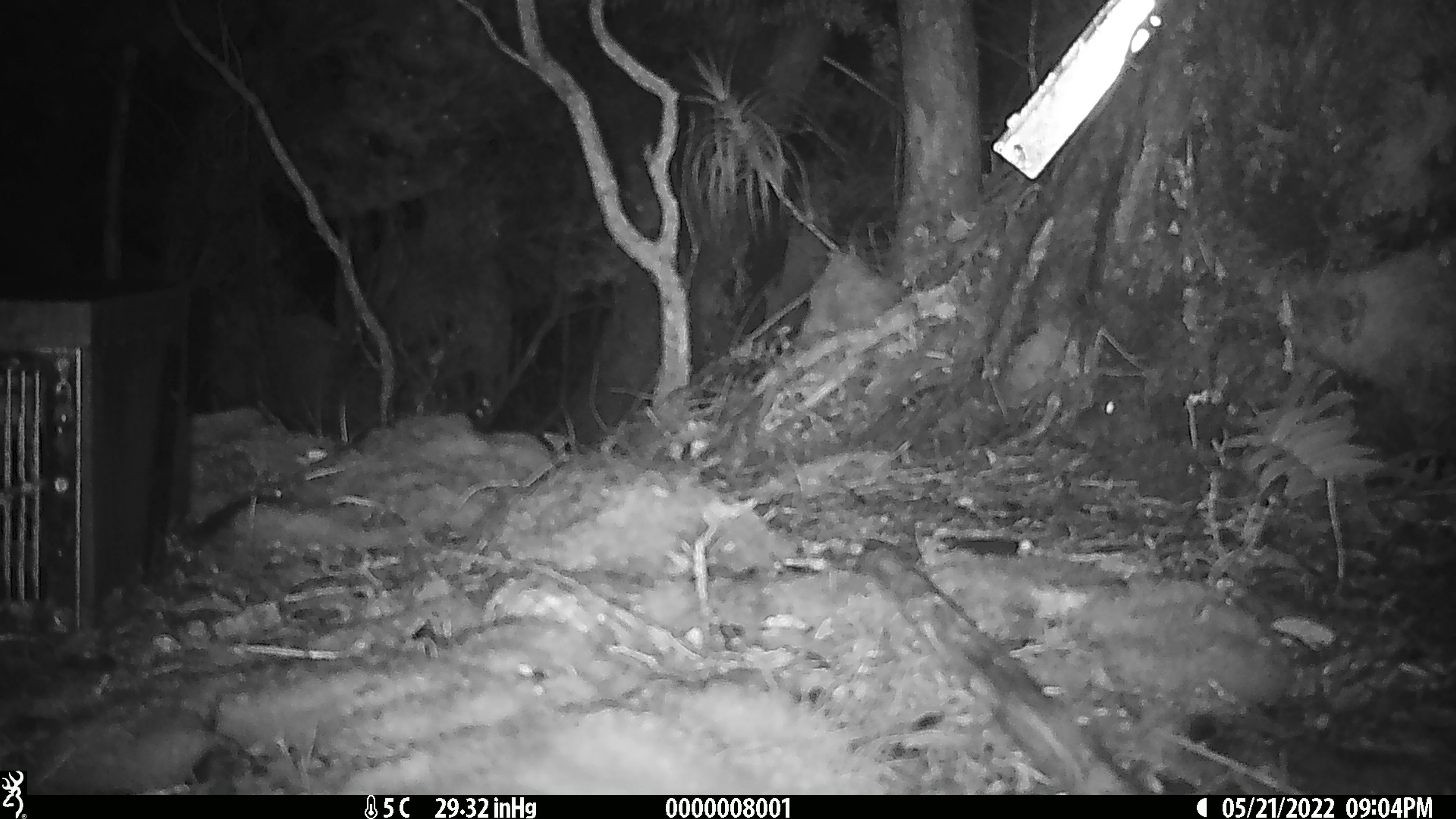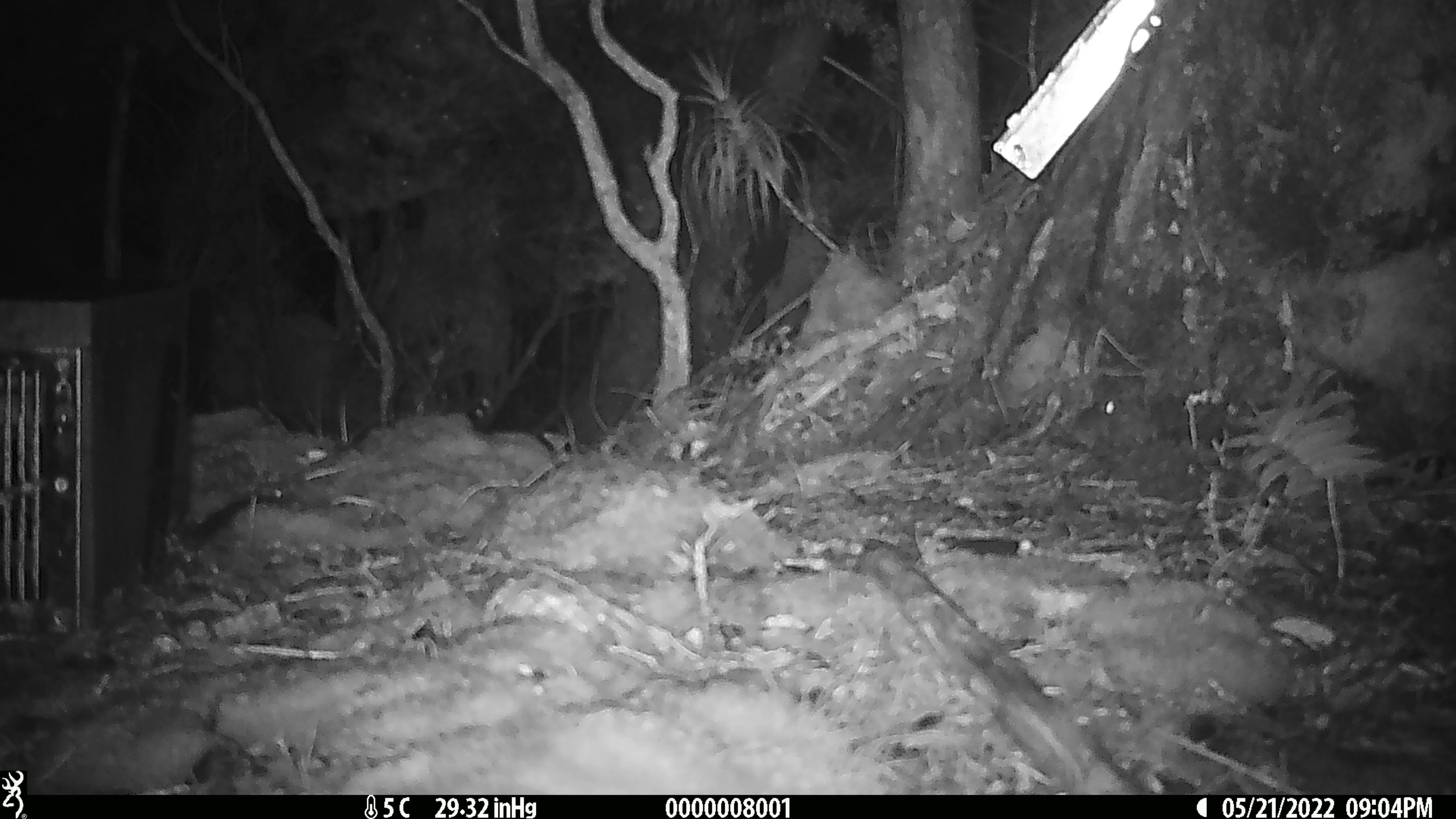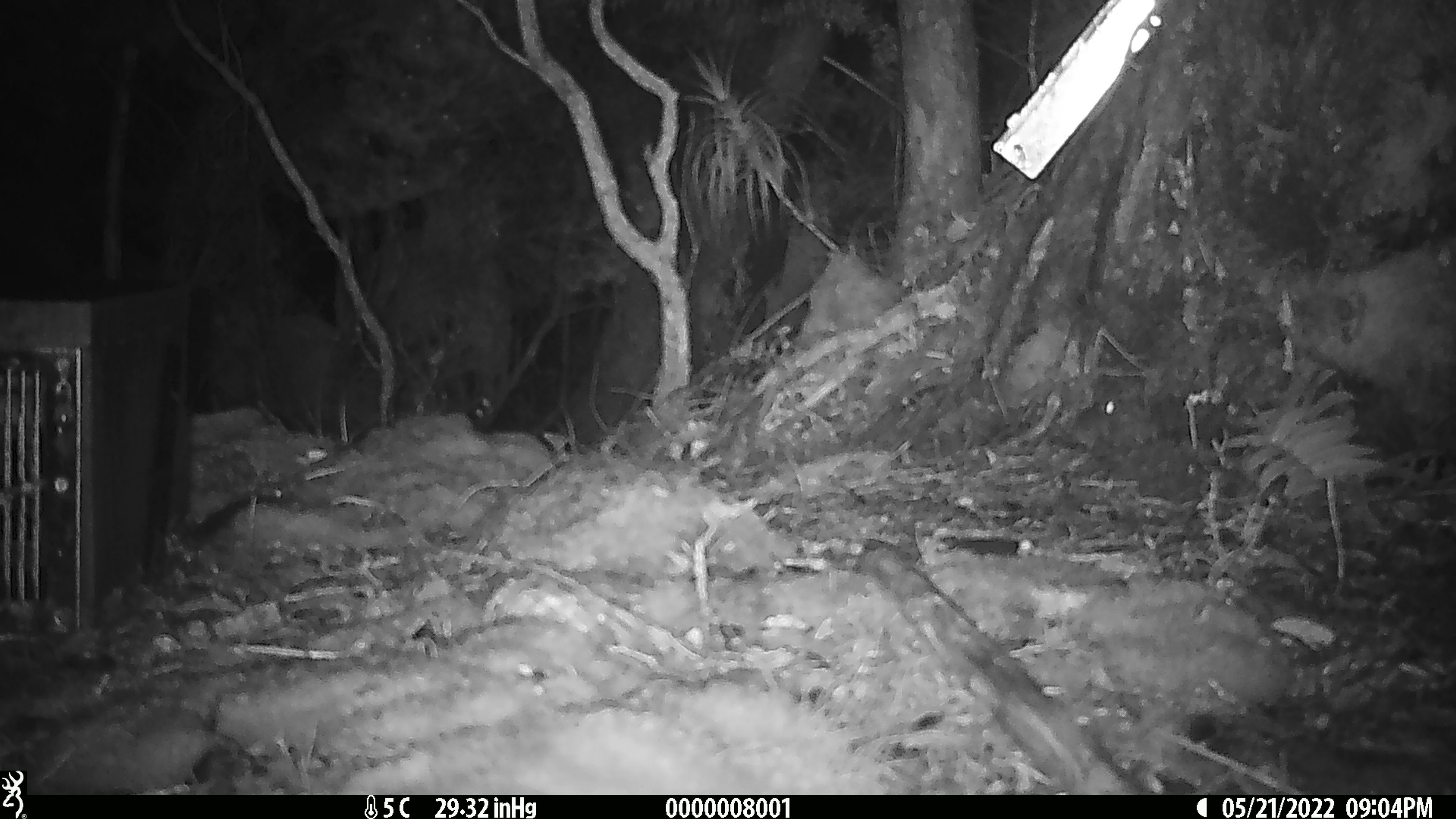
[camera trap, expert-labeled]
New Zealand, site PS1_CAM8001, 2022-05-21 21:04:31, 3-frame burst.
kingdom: Animalia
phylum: Chordata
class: Mammalia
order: Rodentia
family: Muridae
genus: Mus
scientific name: Mus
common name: mouse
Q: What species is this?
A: Mouse (Mus).